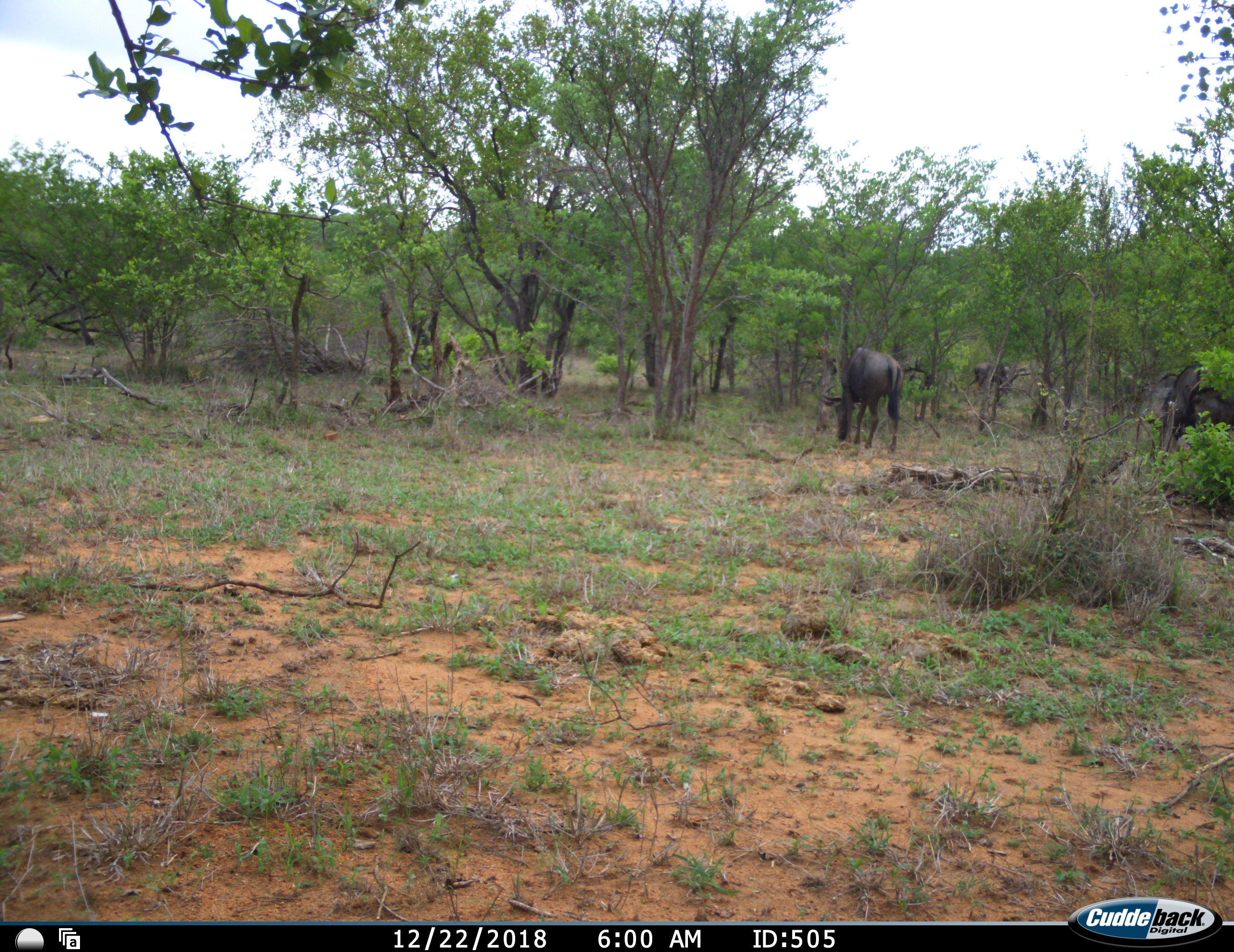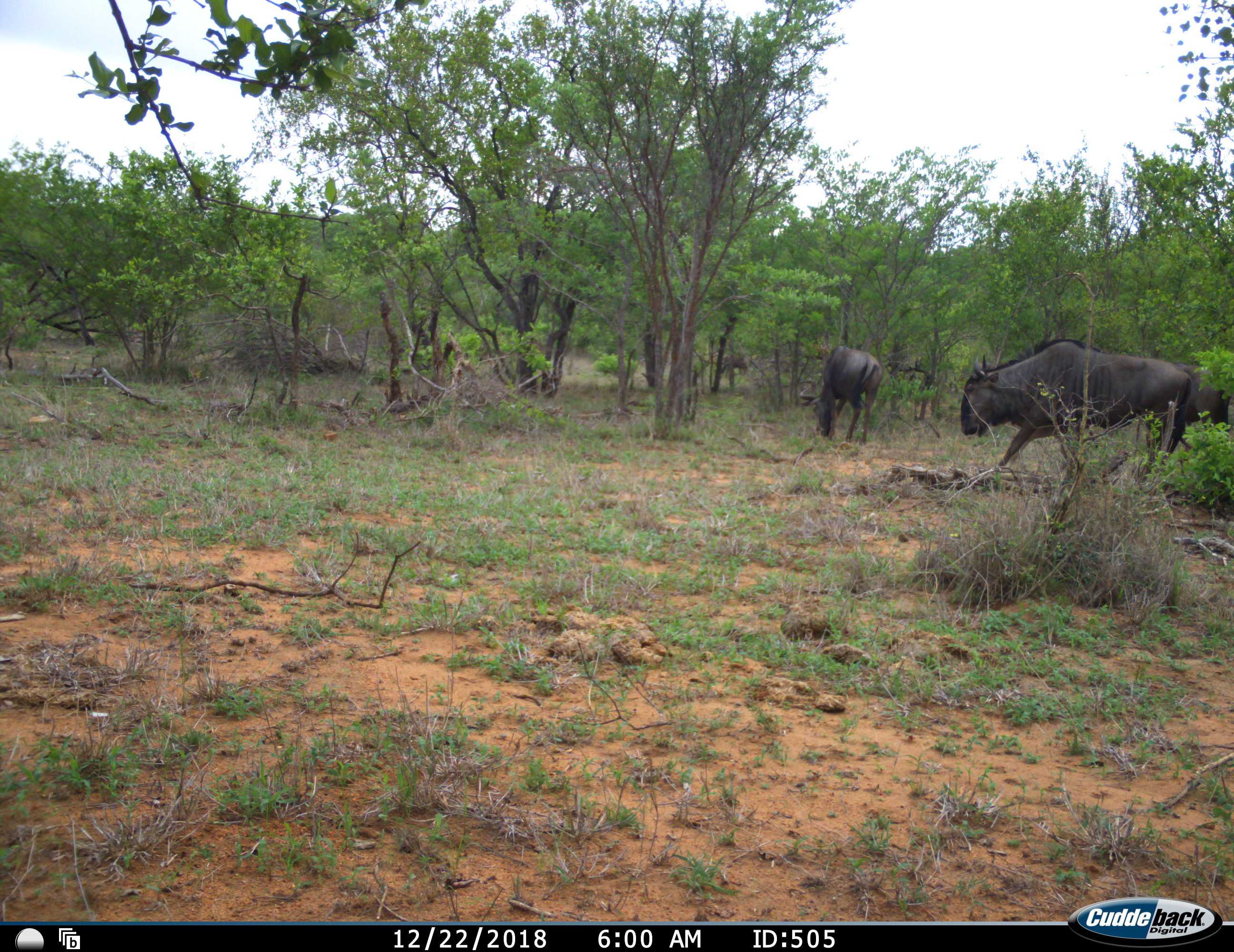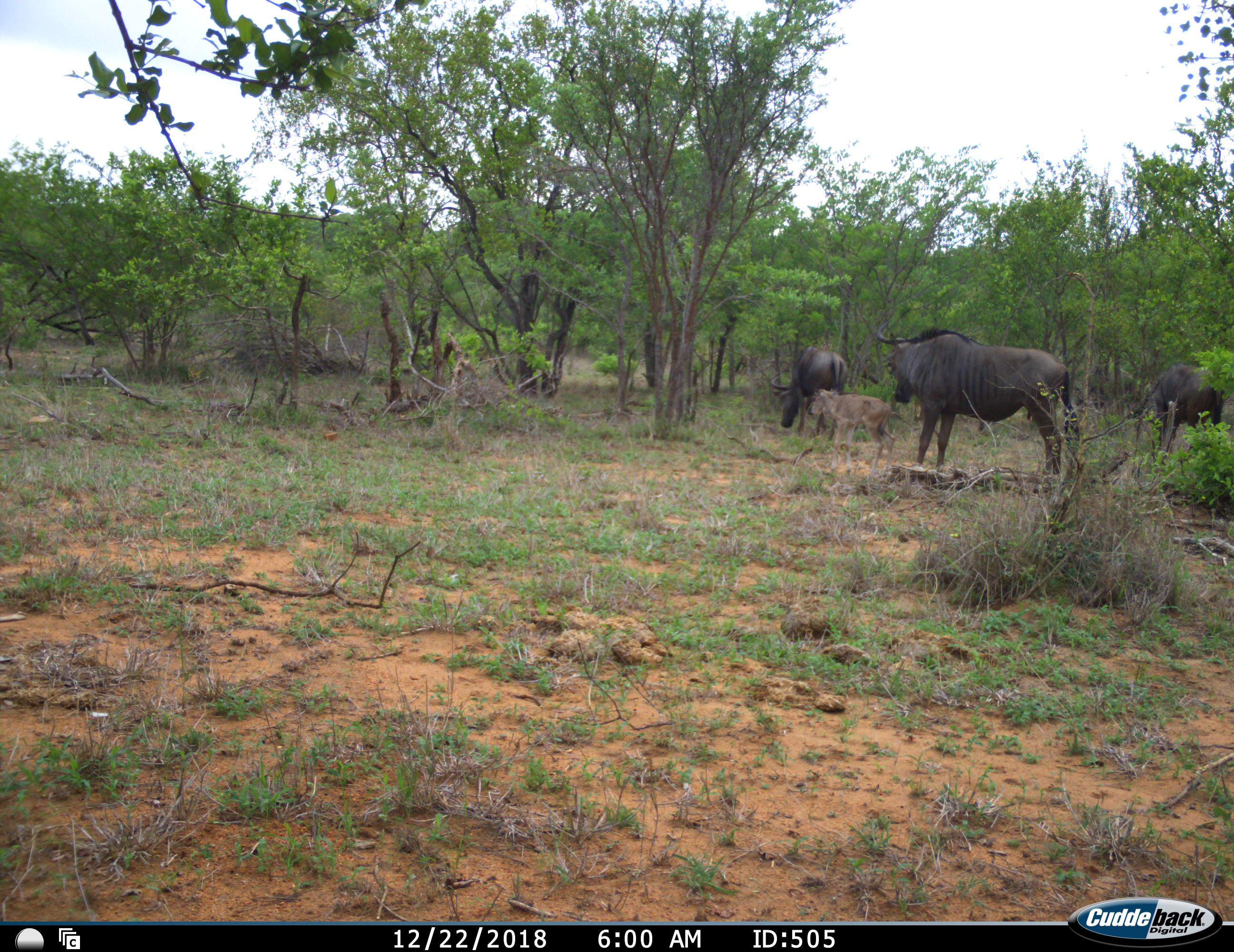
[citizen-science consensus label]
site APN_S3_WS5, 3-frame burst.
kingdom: Animalia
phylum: Chordata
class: Mammalia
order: Artiodactyla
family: Bovidae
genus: Connochaetes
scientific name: Connochaetes taurinus taurinus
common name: blue wildebeest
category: wildebeestblue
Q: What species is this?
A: Wildebeestblue (blue wildebeest) (Connochaetes taurinus taurinus).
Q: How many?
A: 4.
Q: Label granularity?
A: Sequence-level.